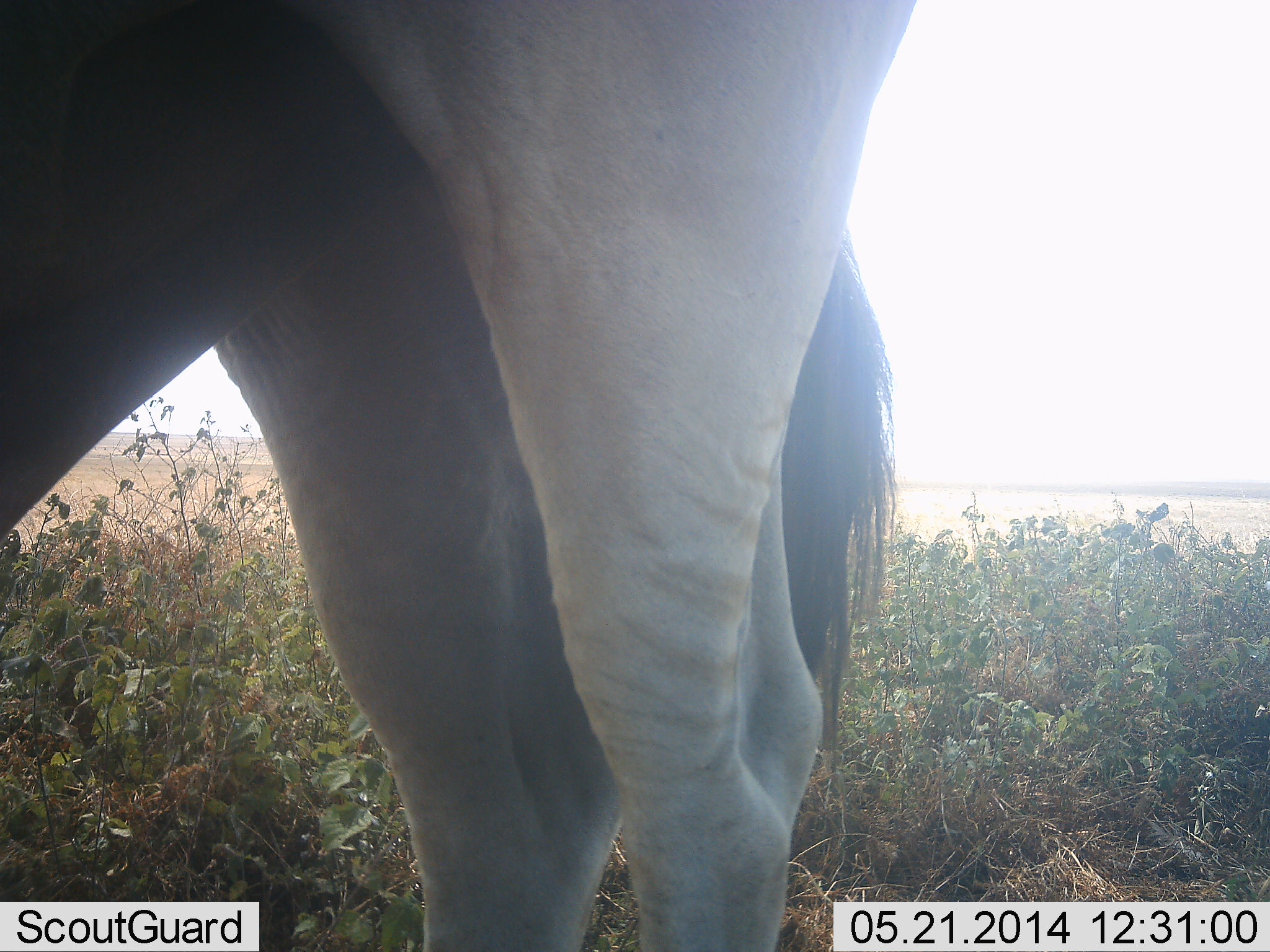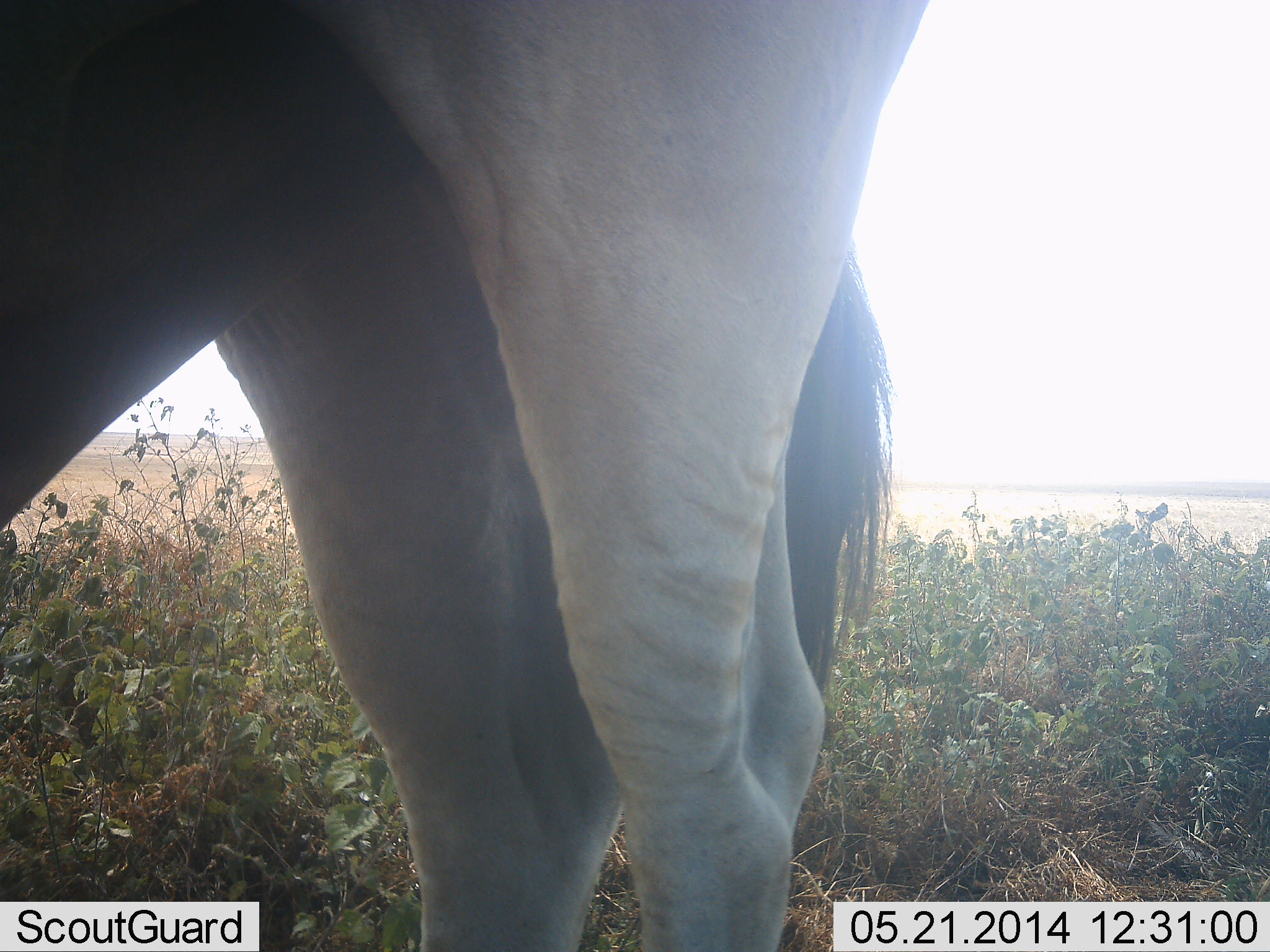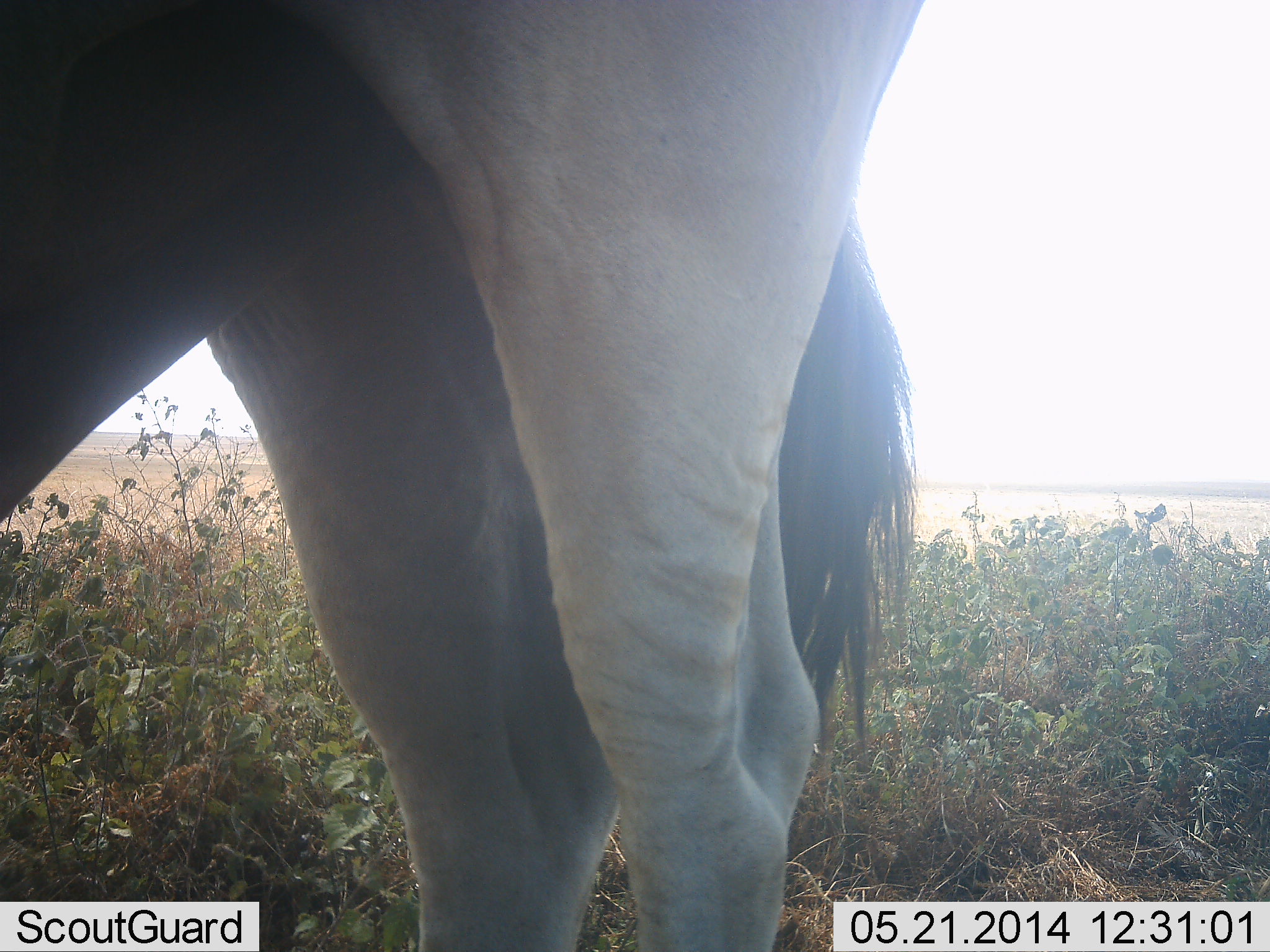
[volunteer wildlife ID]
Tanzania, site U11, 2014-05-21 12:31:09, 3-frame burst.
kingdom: Animalia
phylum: Chordata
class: Mammalia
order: Artiodactyla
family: Bovidae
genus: Alcelaphus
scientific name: Alcelaphus buselaphus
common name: hartebeest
Hartebeest (Alcelaphus buselaphus), count 1. Behavior (volunteer vote fractions): standing 86%, resting 0%, moving 14%, interacting 0%. Young present (vote fraction): 0%. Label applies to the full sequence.